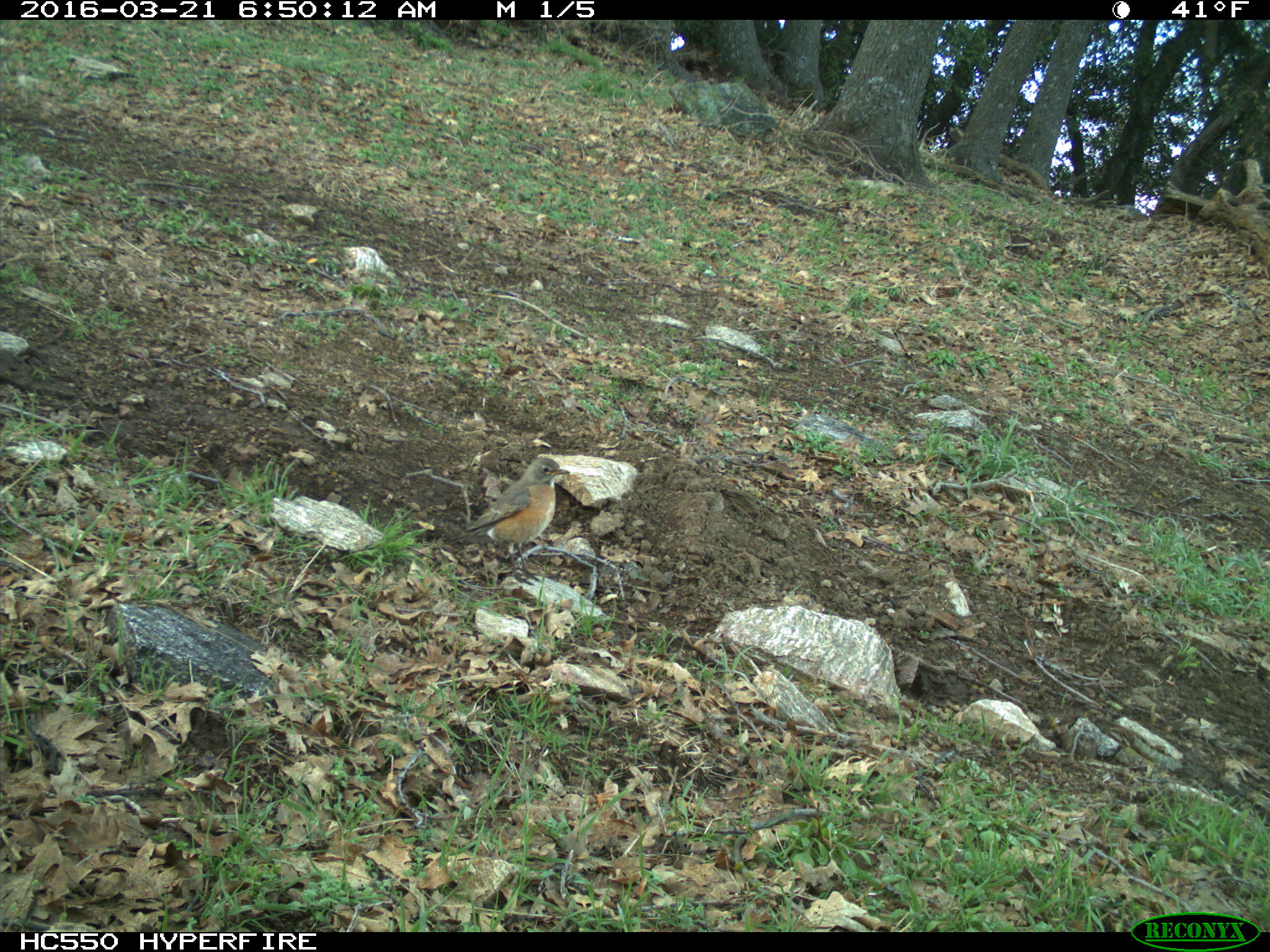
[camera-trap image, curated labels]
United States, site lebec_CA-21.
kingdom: Animalia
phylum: Chordata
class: Aves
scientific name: Aves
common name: birds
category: unidentified bird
Unidentified bird (birds) (Aves).